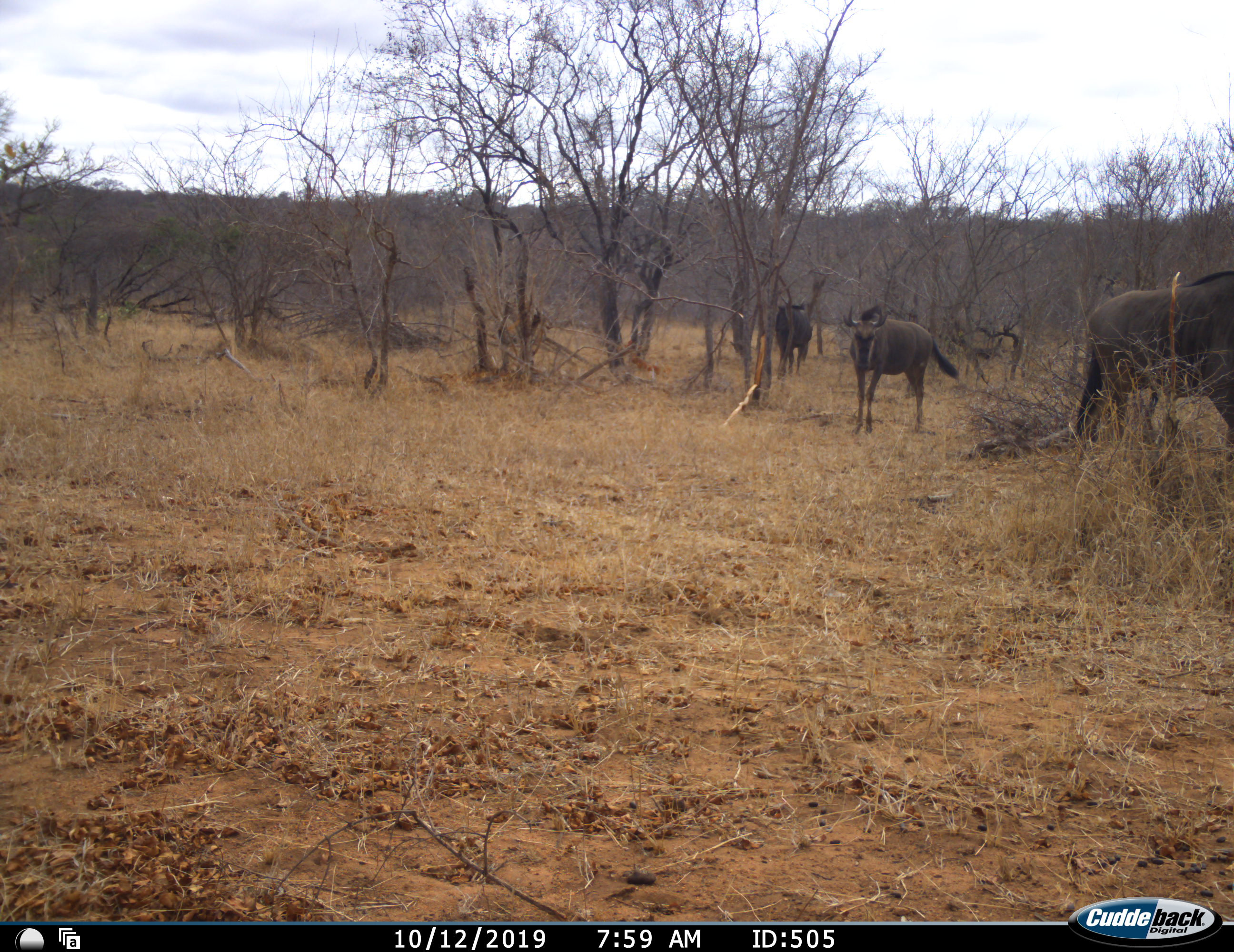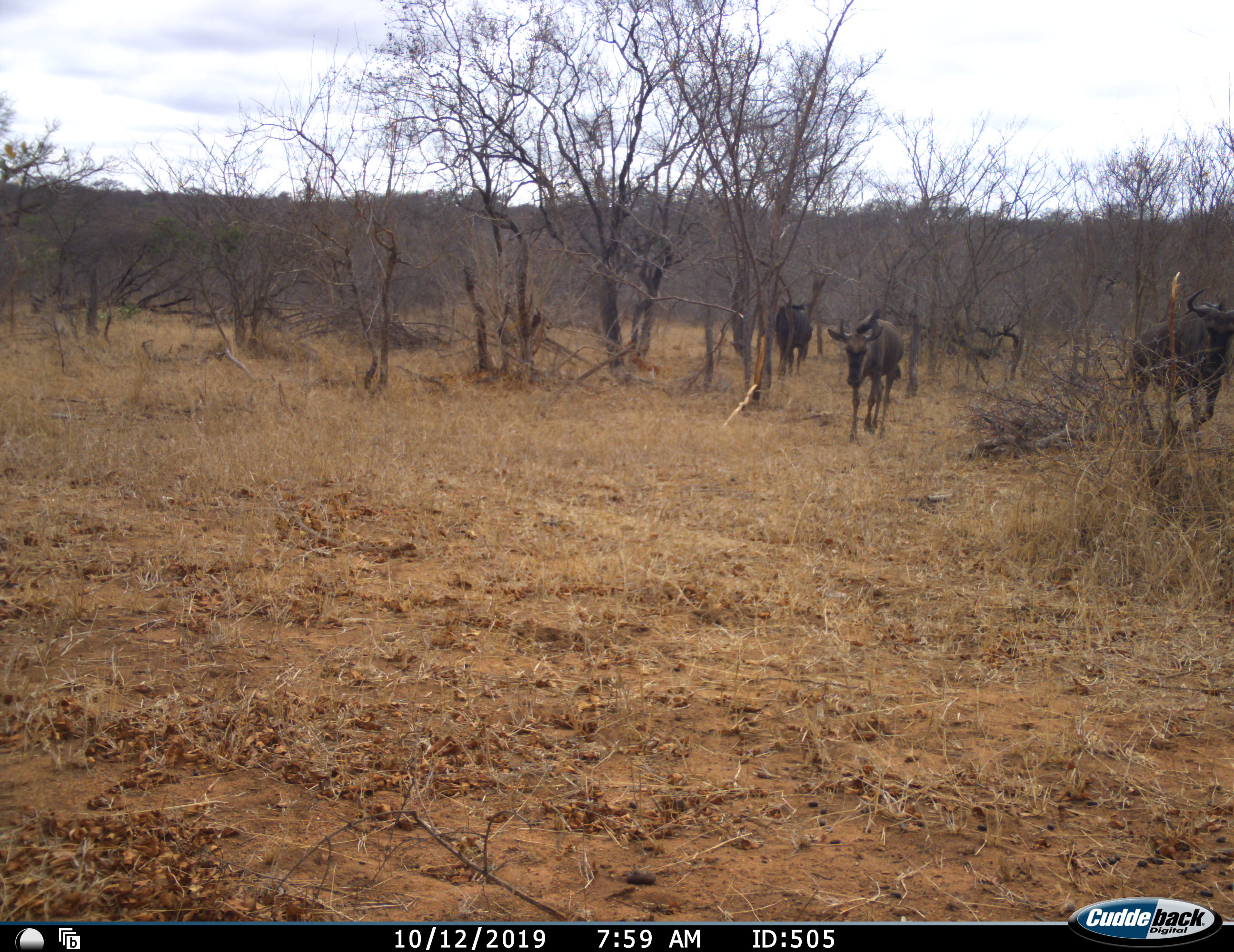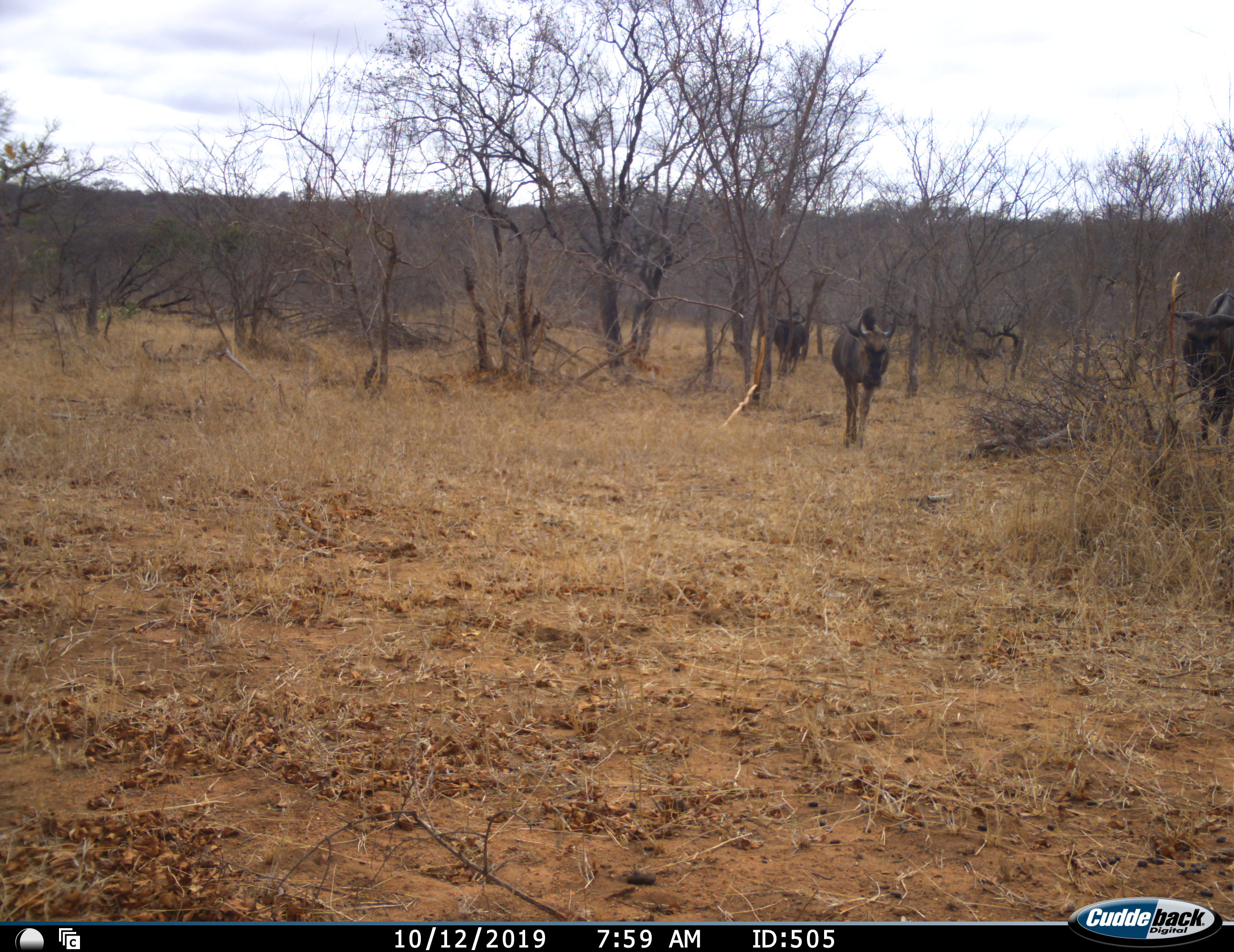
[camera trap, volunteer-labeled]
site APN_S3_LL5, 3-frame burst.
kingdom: Animalia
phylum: Chordata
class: Mammalia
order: Artiodactyla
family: Bovidae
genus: Connochaetes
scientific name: Connochaetes taurinus taurinus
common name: blue wildebeest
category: wildebeestblue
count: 3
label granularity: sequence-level